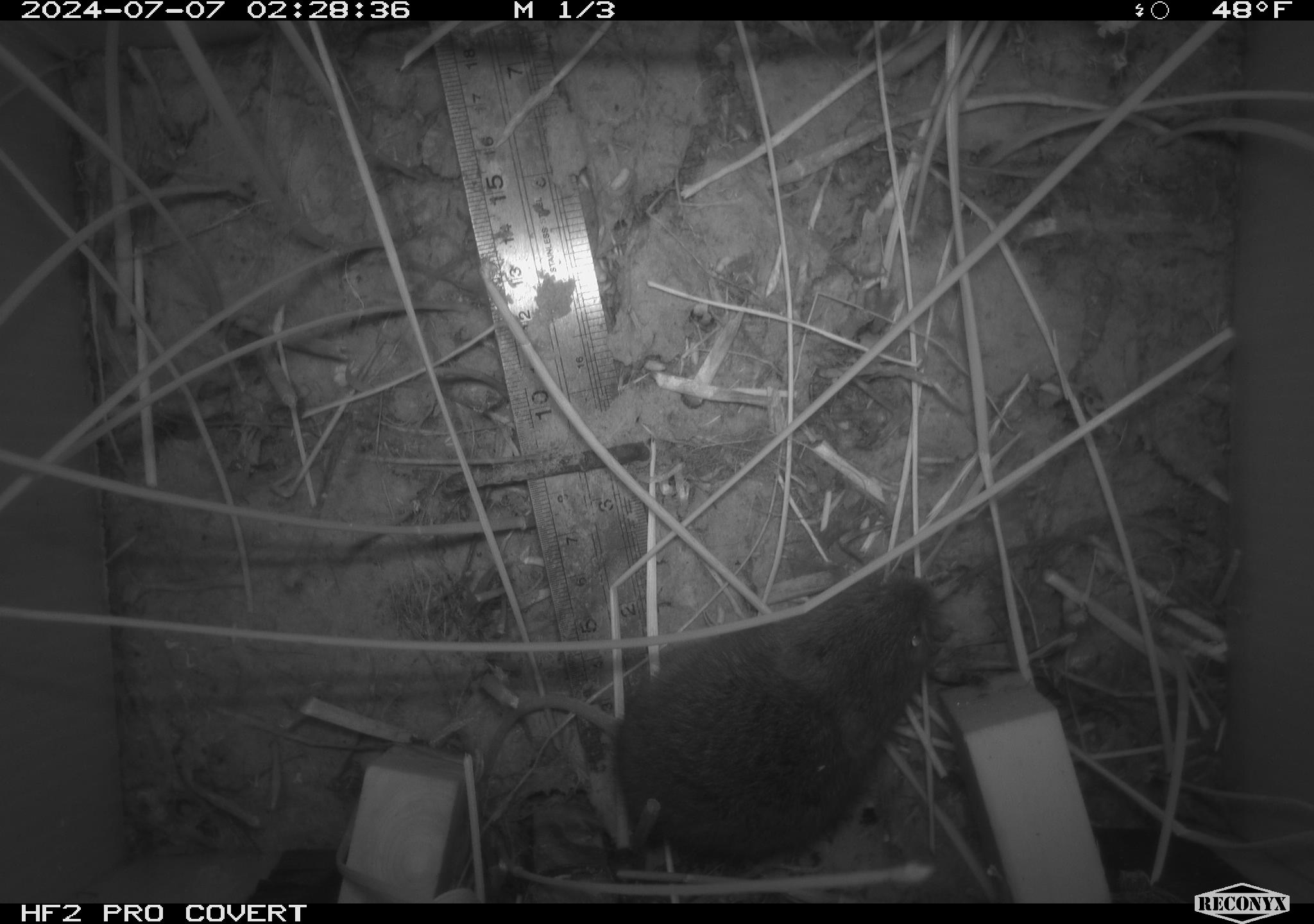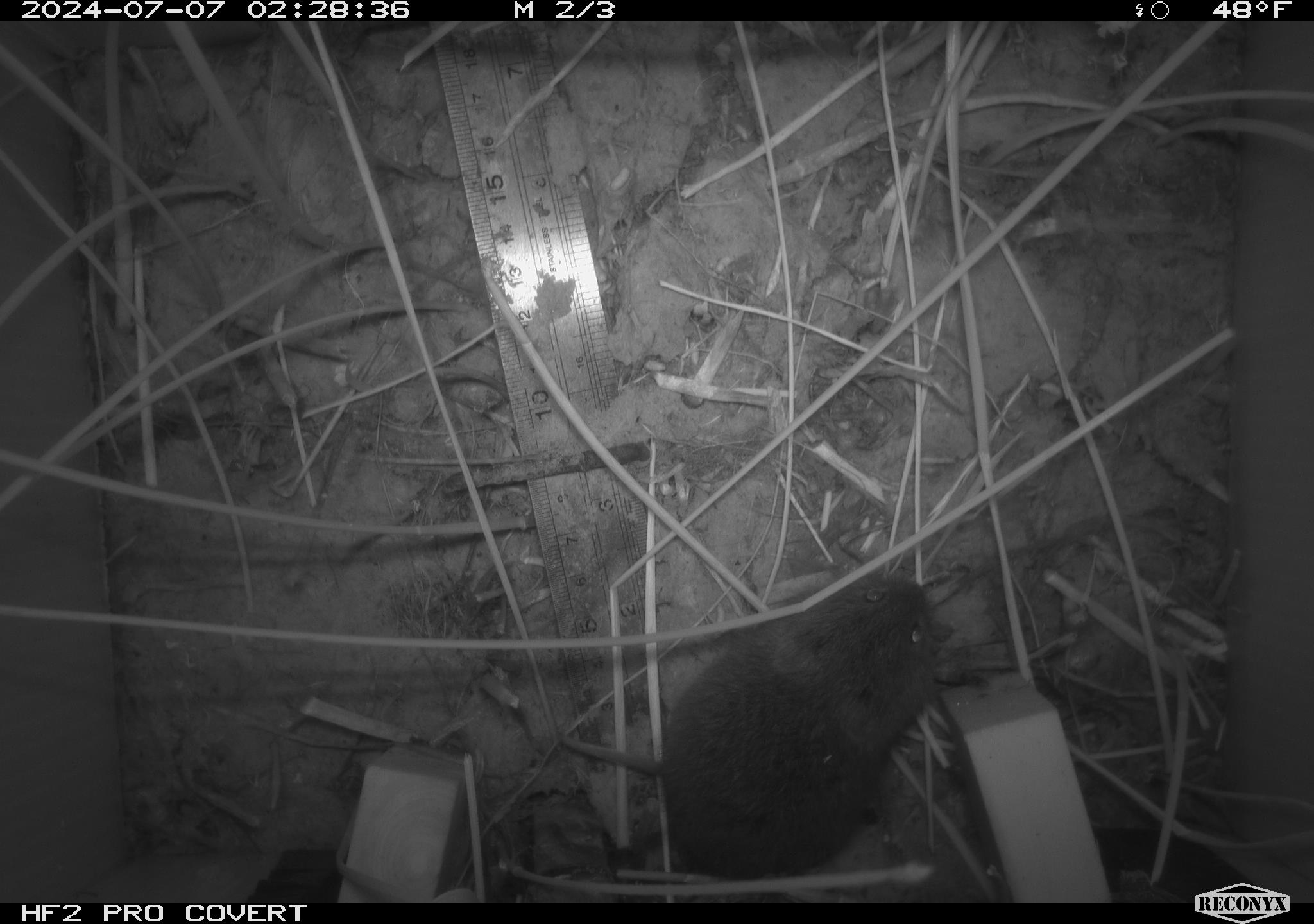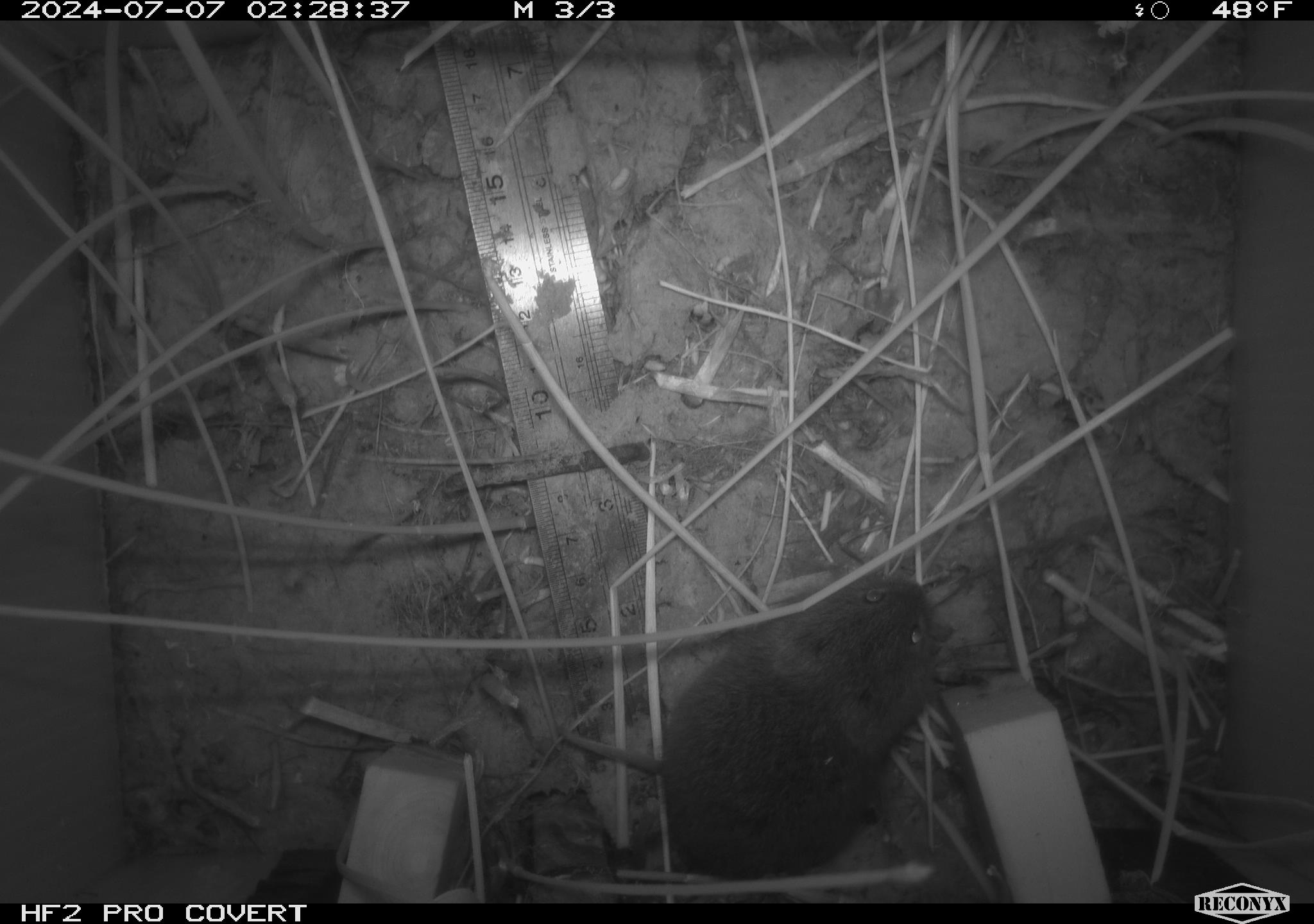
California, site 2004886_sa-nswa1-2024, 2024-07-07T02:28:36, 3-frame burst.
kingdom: Animalia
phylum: Chordata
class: Mammalia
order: Rodentia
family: Cricetidae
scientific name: Arvicolinae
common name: voles, lemmings, and muskrats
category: arvicolinae subfamily